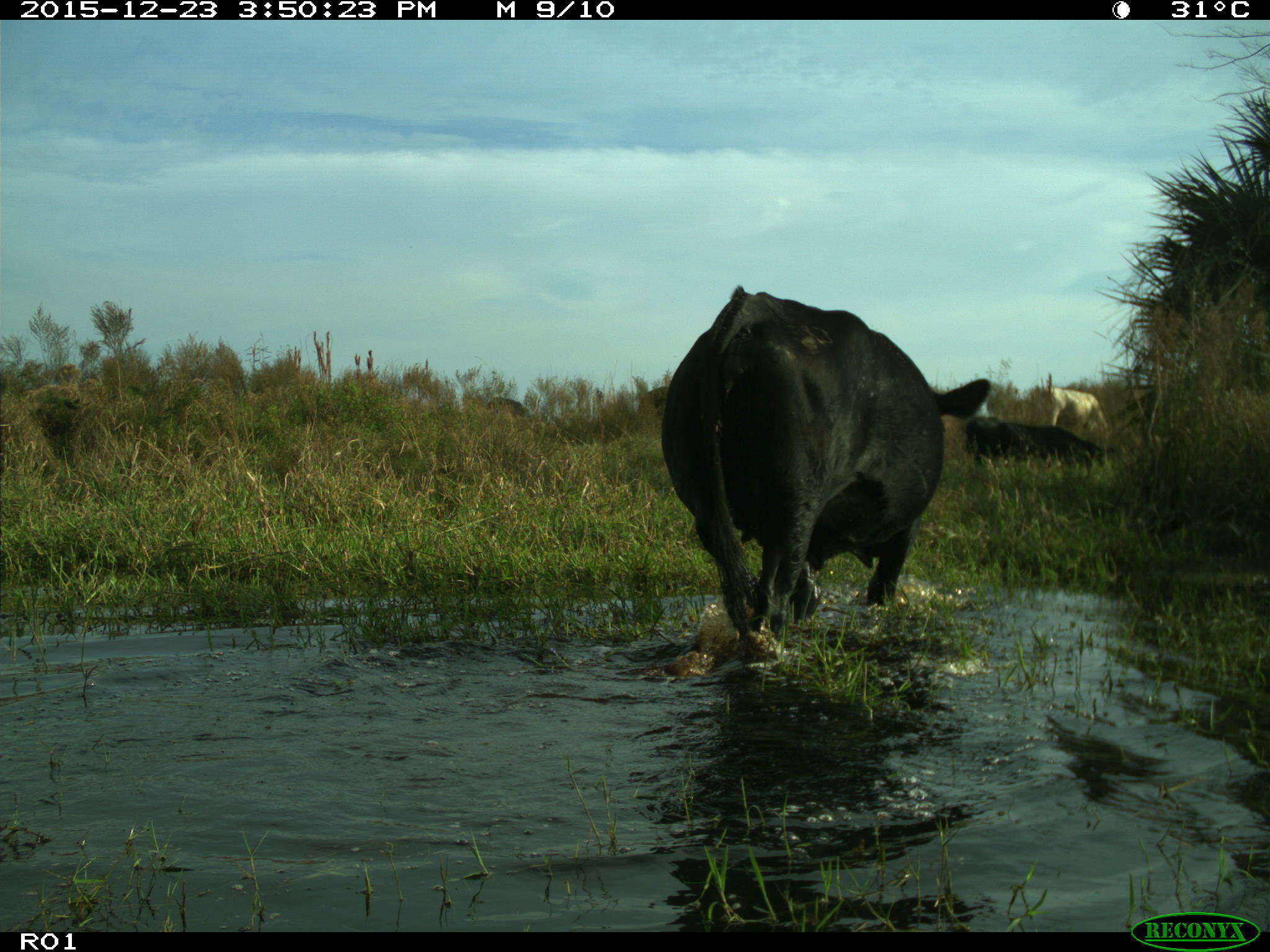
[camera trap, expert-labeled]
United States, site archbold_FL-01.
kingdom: Animalia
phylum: Chordata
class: Mammalia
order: Artiodactyla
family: Bovidae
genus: Bos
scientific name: Bos taurus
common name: domestic cow